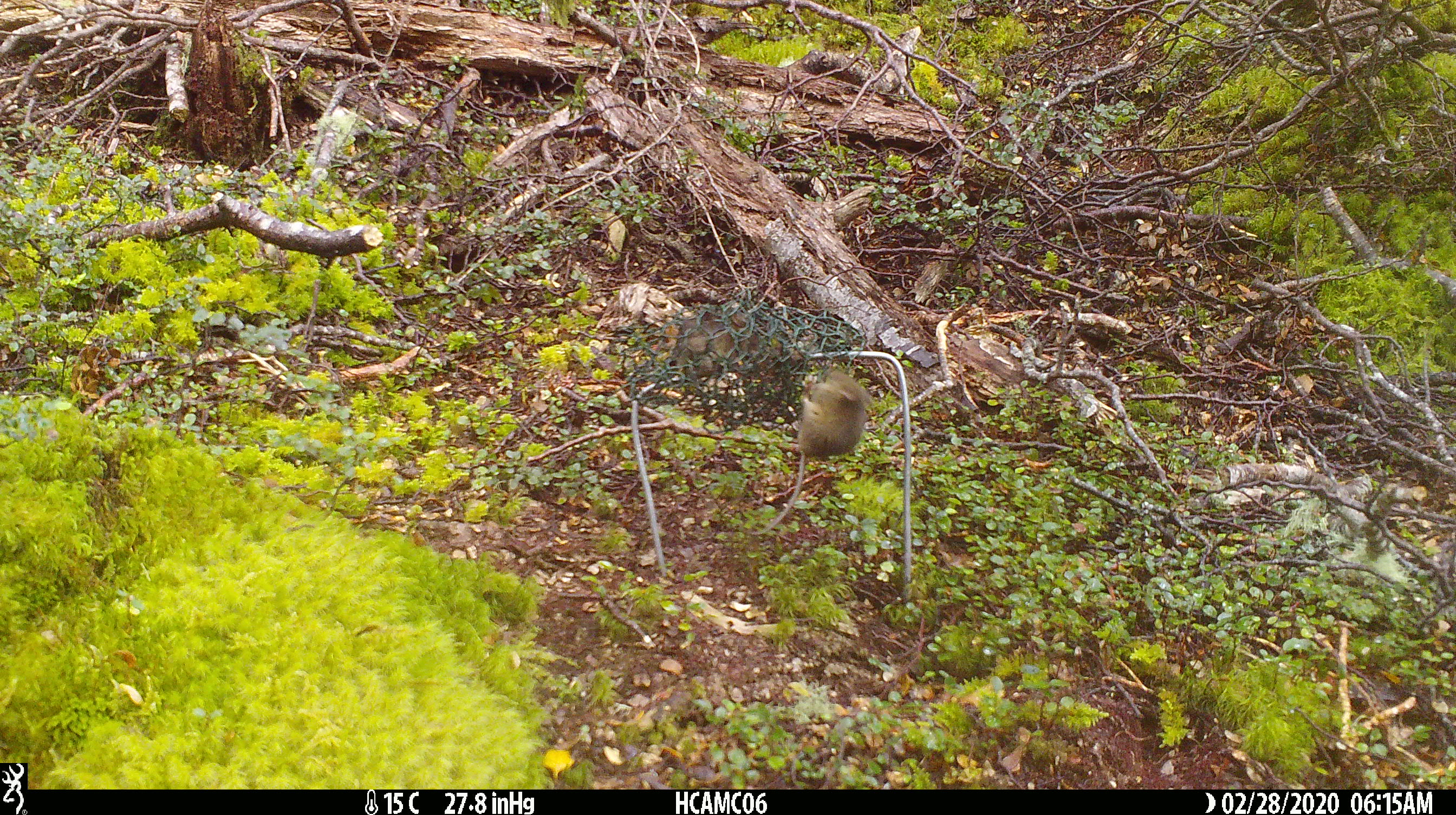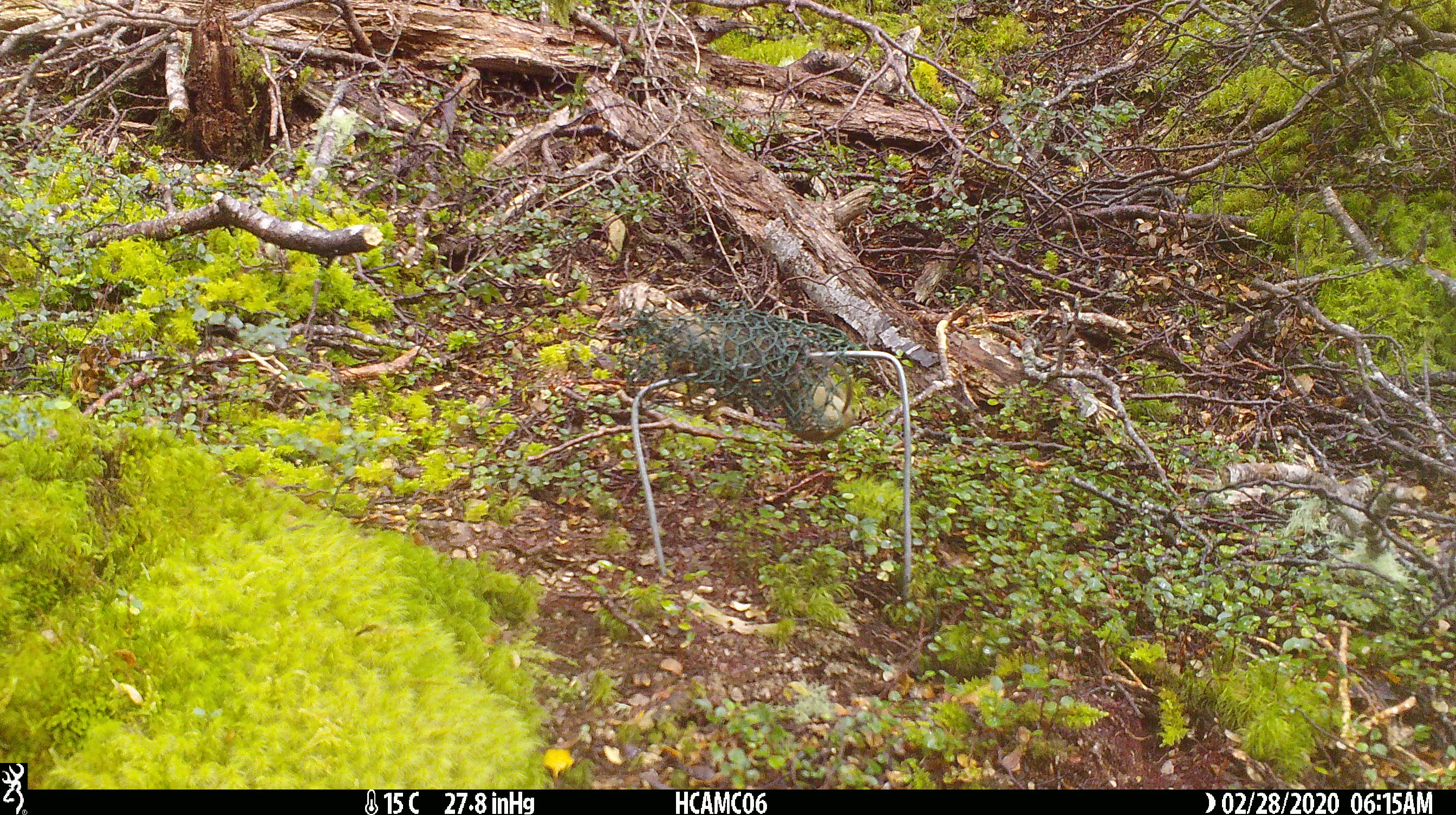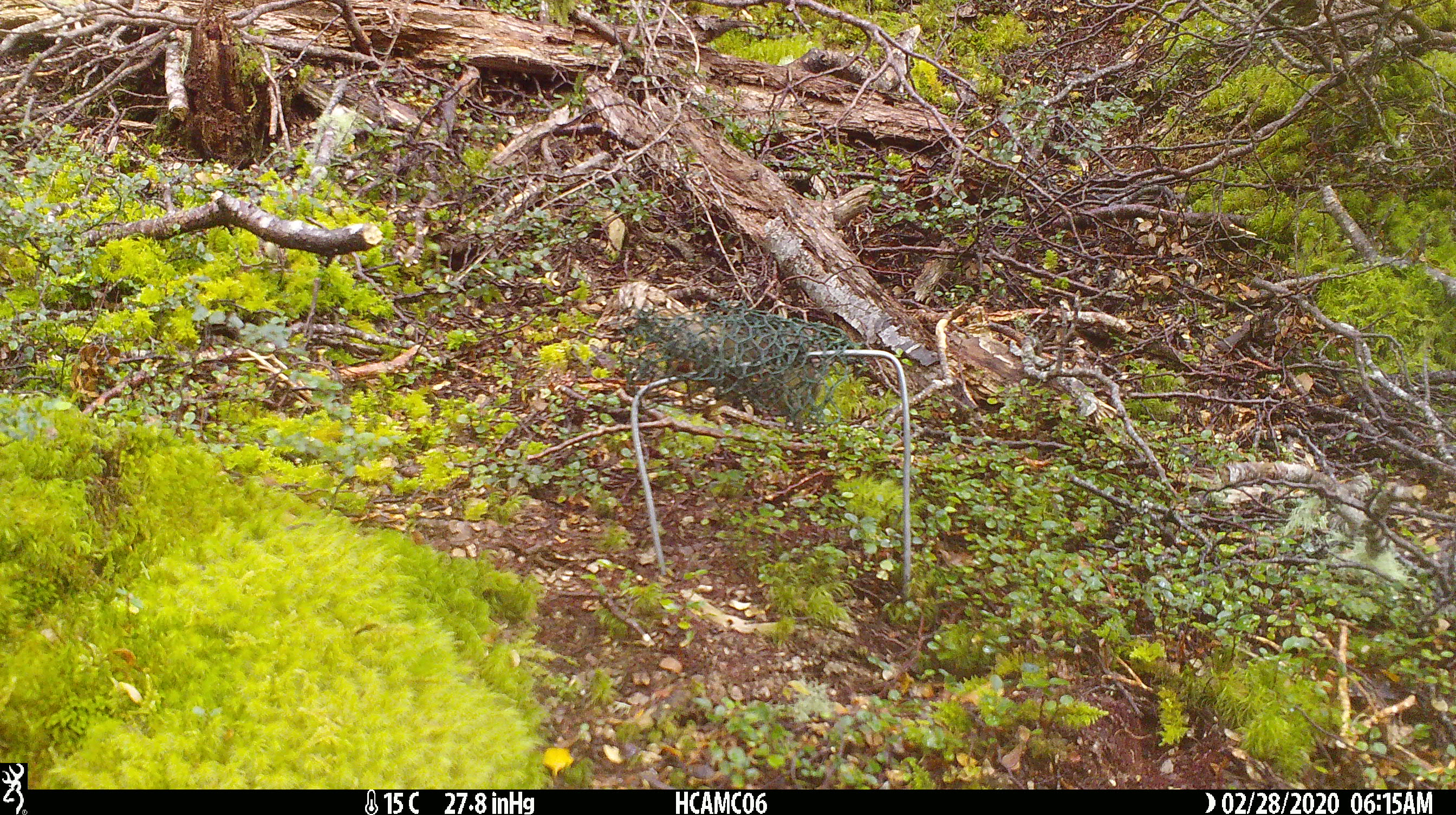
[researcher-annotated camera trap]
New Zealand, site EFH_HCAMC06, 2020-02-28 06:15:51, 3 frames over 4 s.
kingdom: Animalia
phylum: Chordata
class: Mammalia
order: Rodentia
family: Muridae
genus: Mus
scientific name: Mus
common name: mouse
Mouse (Mus).